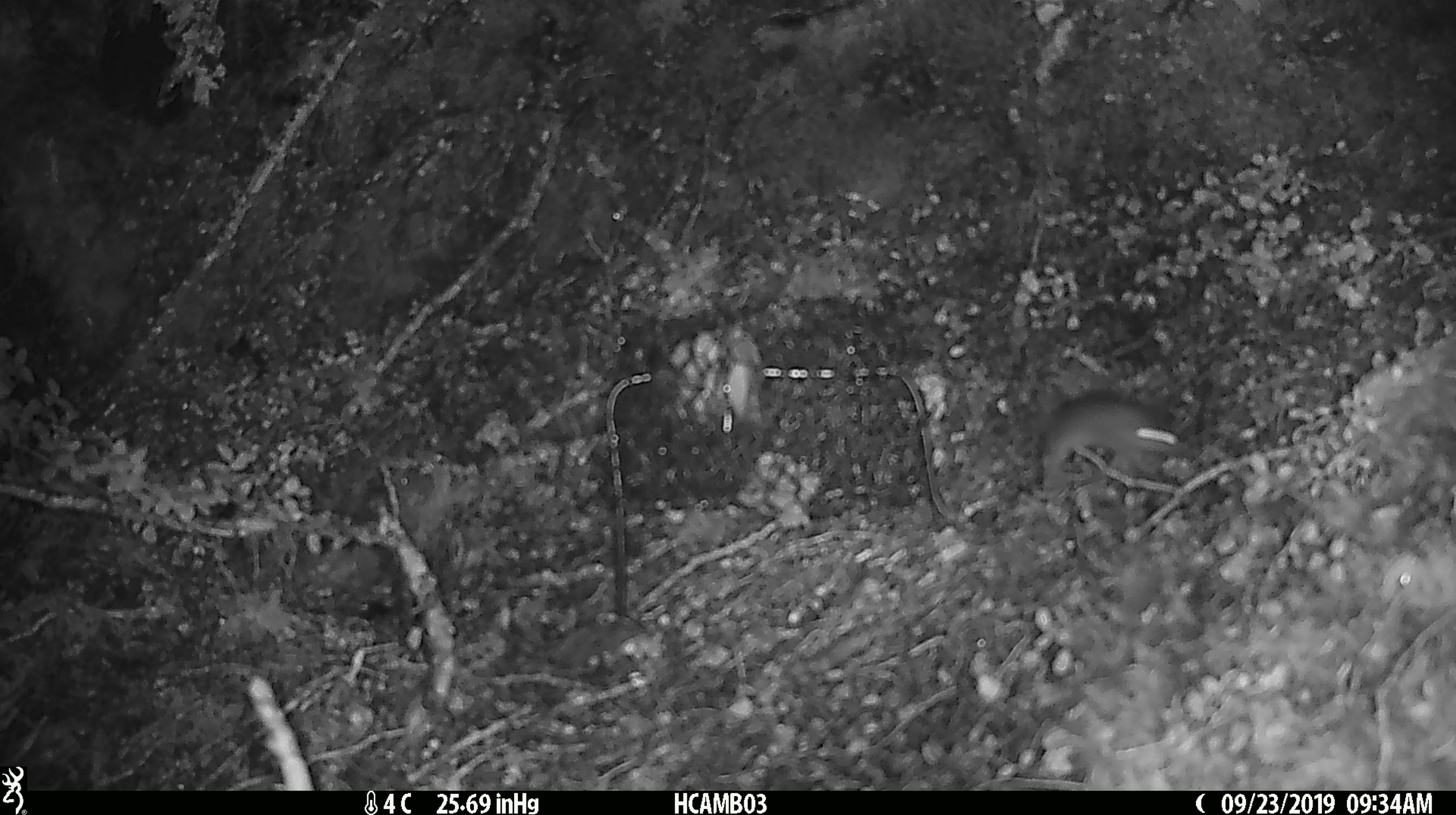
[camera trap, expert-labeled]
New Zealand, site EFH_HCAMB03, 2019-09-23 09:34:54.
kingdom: Animalia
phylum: Chordata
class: Mammalia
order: Rodentia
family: Muridae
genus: Mus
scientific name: Mus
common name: mouse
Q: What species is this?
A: Mouse (Mus).